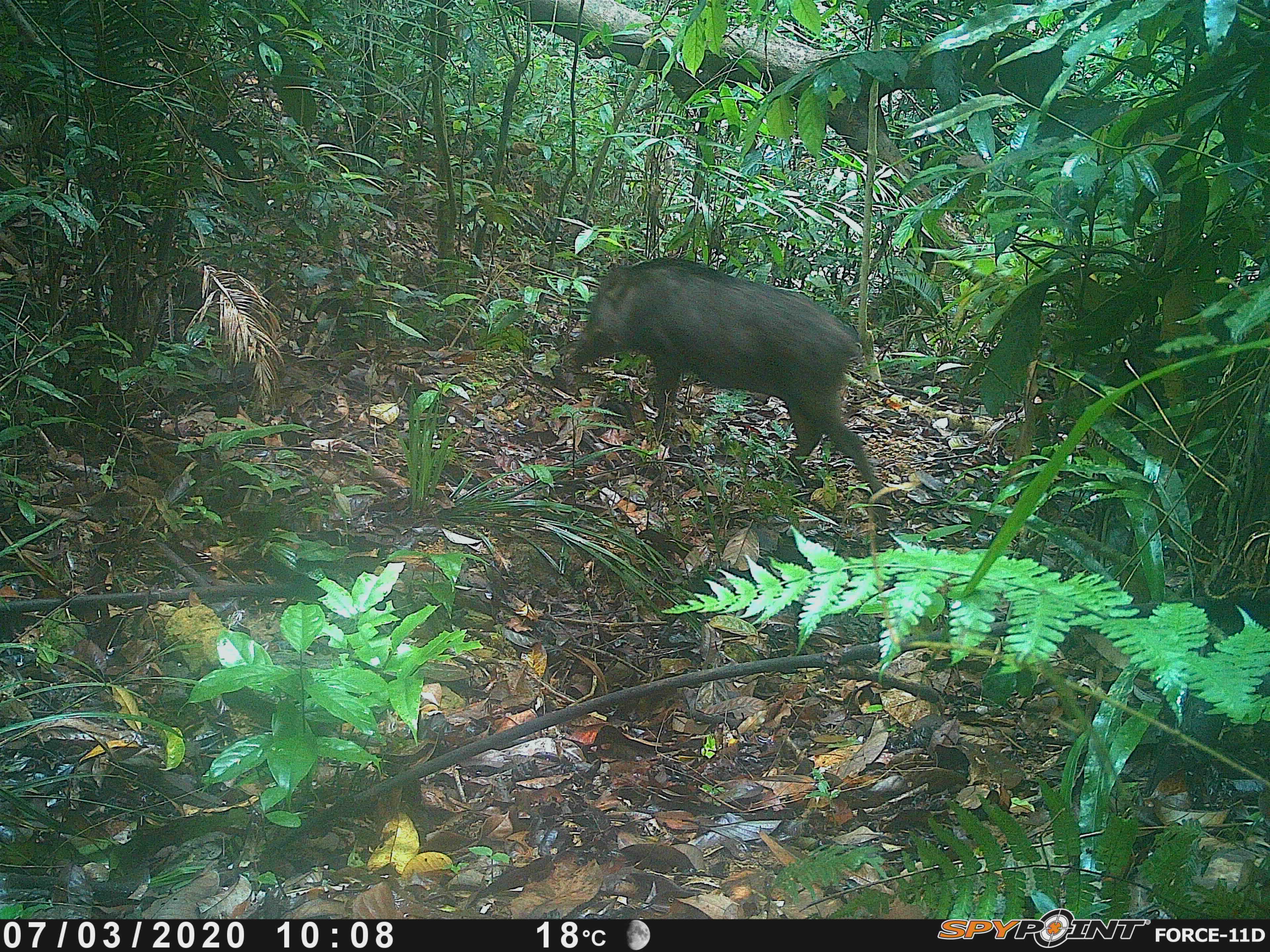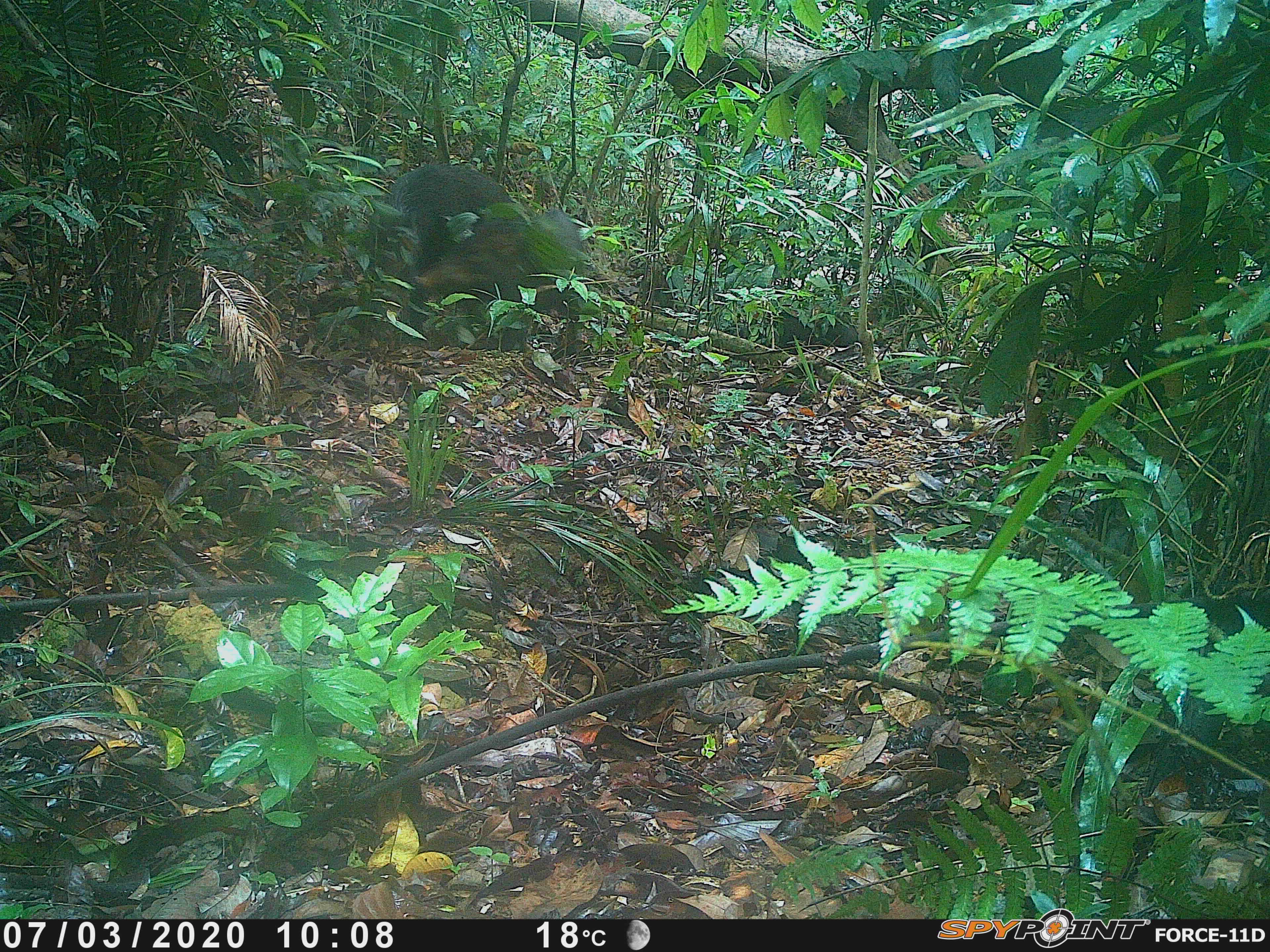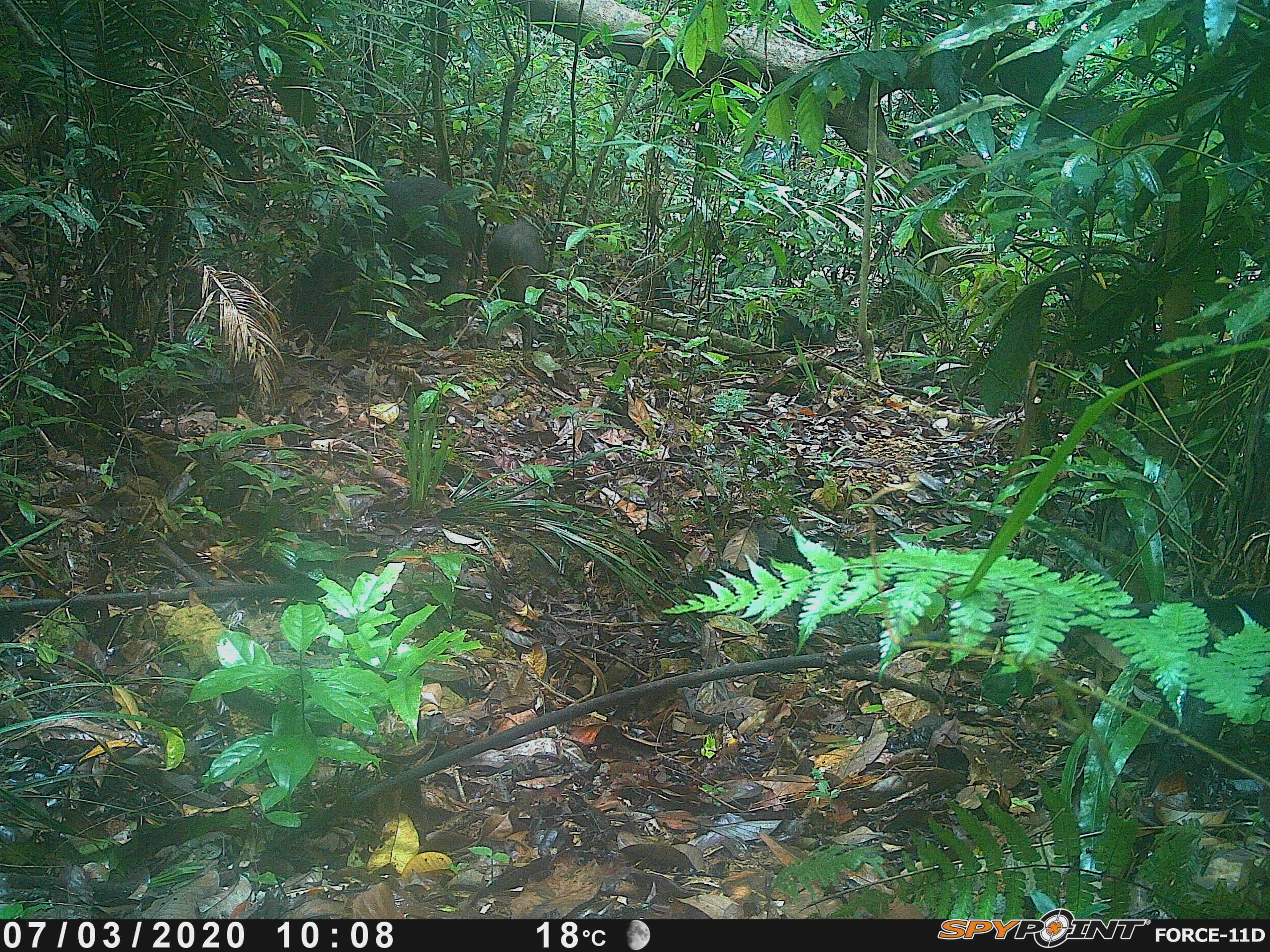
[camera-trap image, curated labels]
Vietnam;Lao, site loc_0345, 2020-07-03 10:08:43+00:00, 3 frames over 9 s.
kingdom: Animalia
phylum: Chordata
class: Mammalia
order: Artiodactyla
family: Suidae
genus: Sus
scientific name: Sus scrofa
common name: eurasian wild pig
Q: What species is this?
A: Eurasian wild pig (Sus scrofa).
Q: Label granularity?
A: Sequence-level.